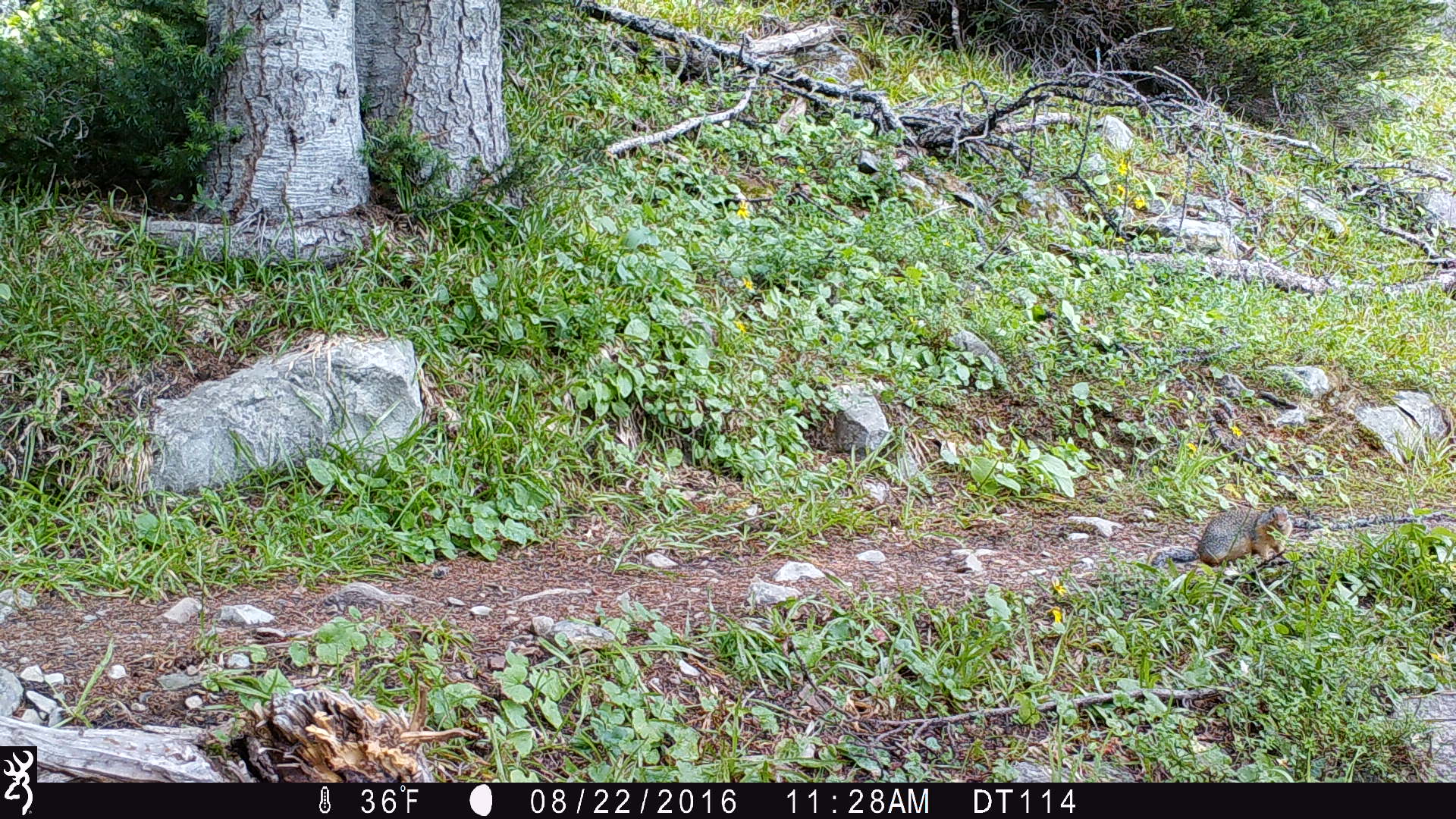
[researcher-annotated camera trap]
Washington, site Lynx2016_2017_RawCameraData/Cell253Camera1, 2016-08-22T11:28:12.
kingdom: Animalia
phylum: Chordata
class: Mammalia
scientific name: Mammalia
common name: small mammal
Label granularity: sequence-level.